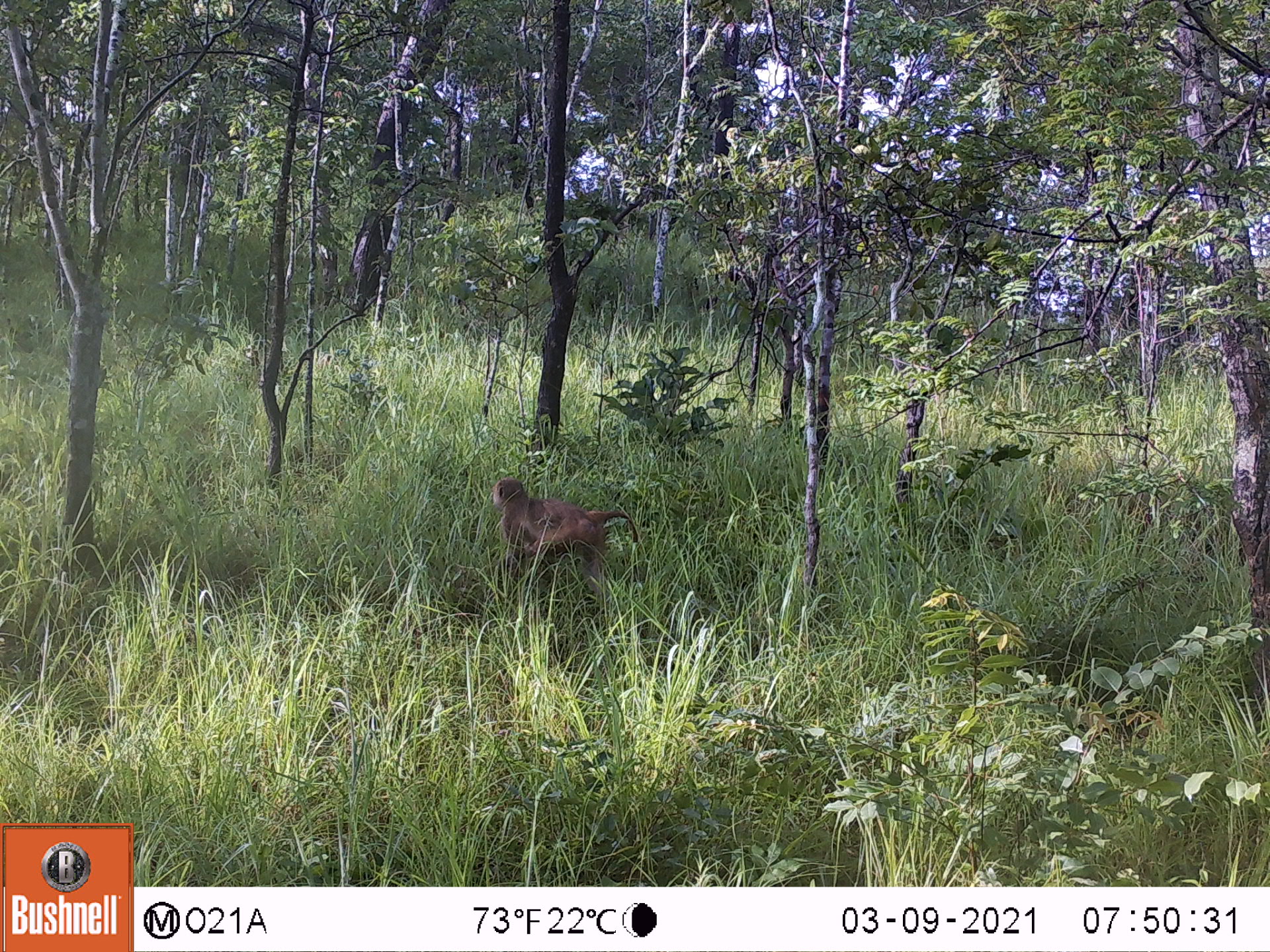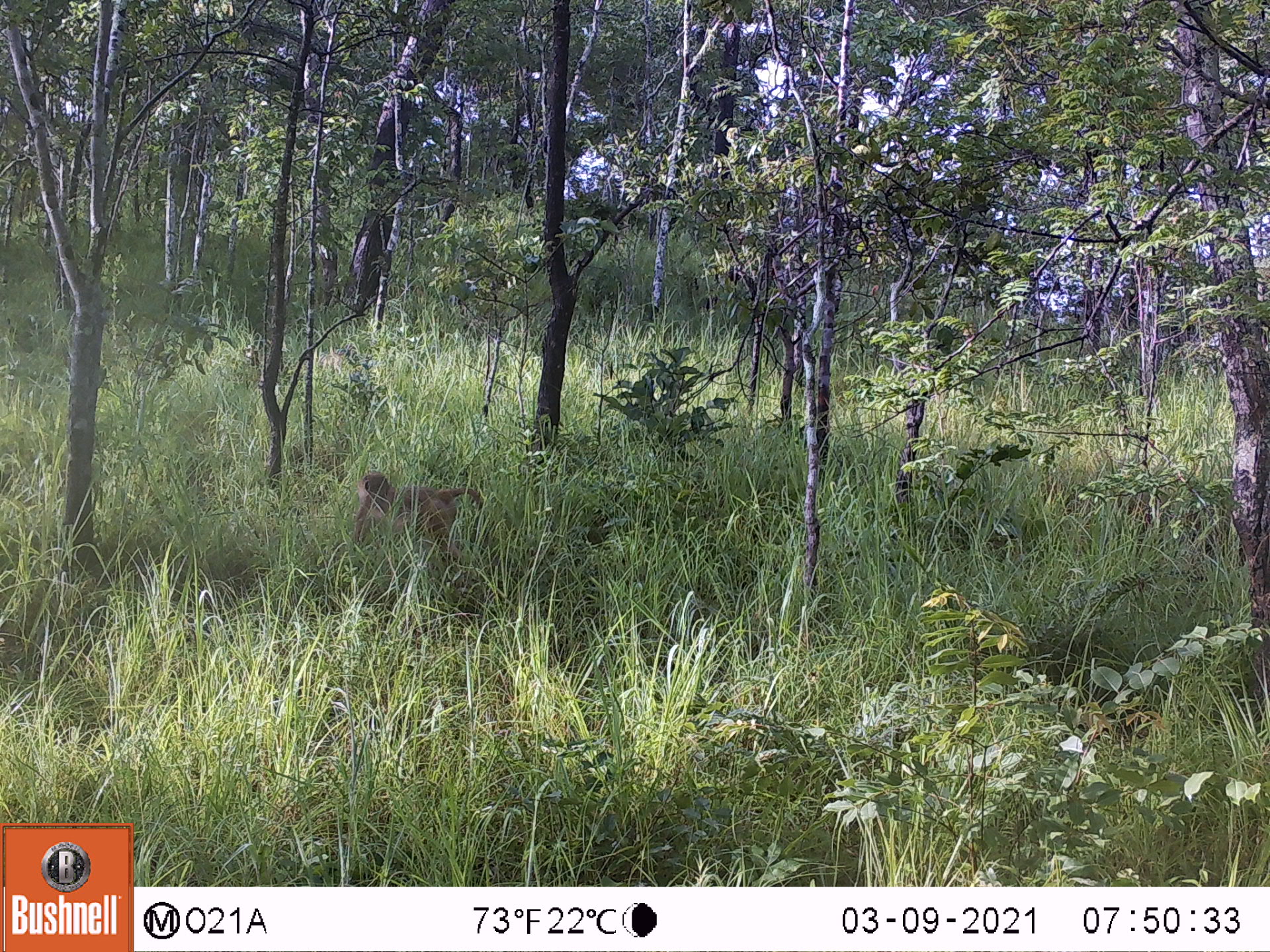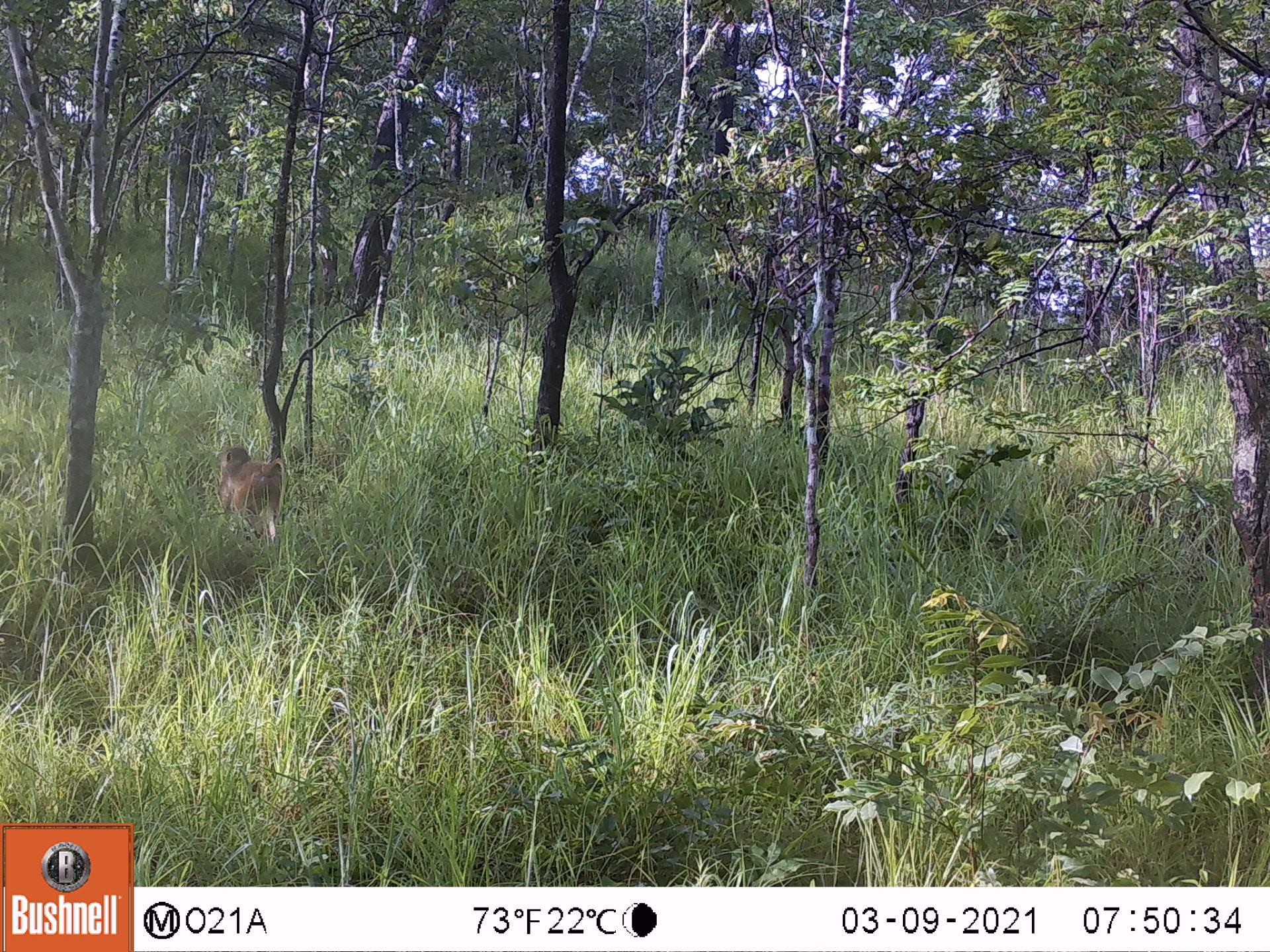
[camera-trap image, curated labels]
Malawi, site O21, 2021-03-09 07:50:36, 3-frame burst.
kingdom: Animalia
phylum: Chordata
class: Mammalia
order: Primates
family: Cercopithecidae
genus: Papio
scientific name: Papio cynocephalus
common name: yellow baboon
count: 1